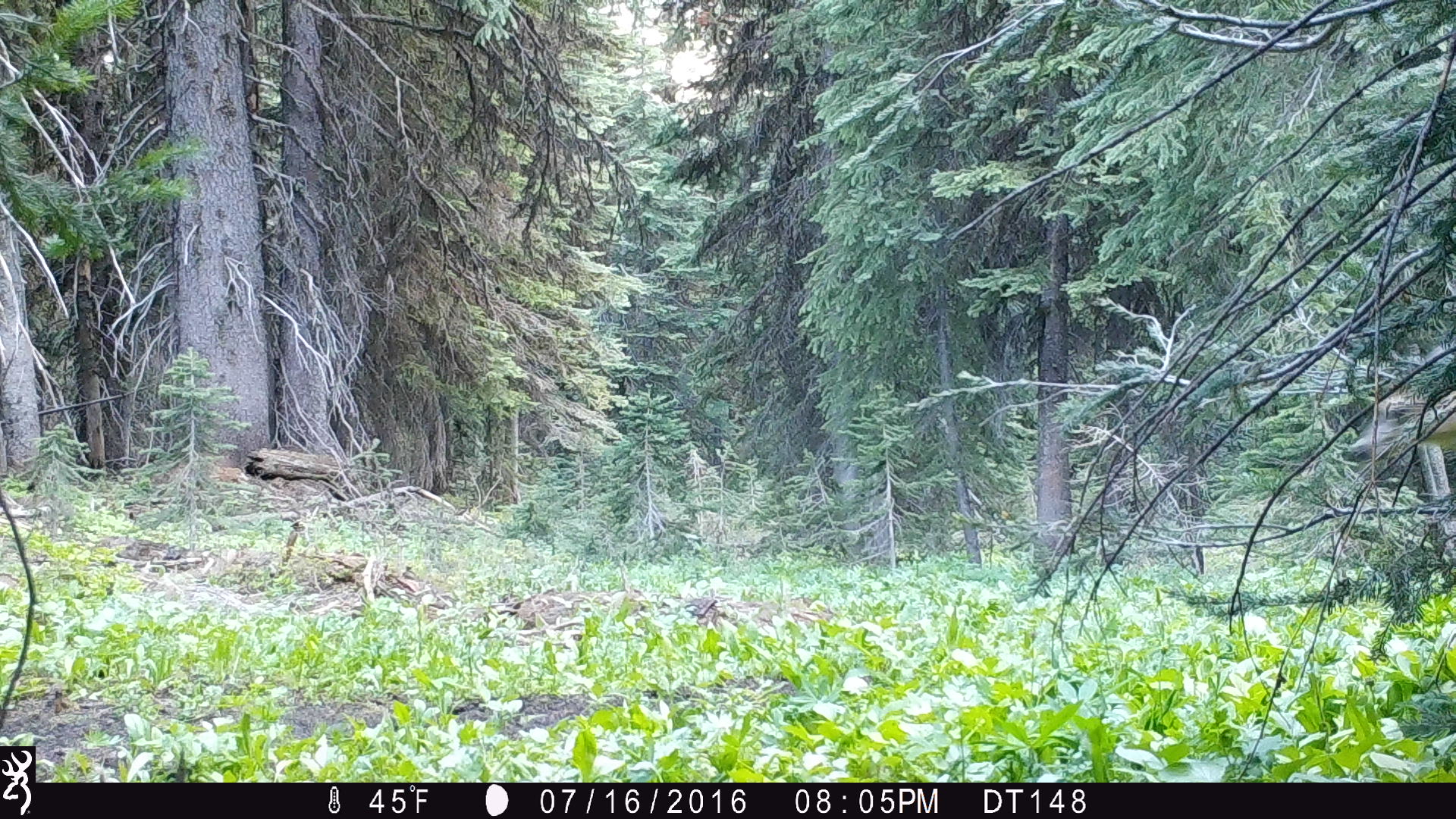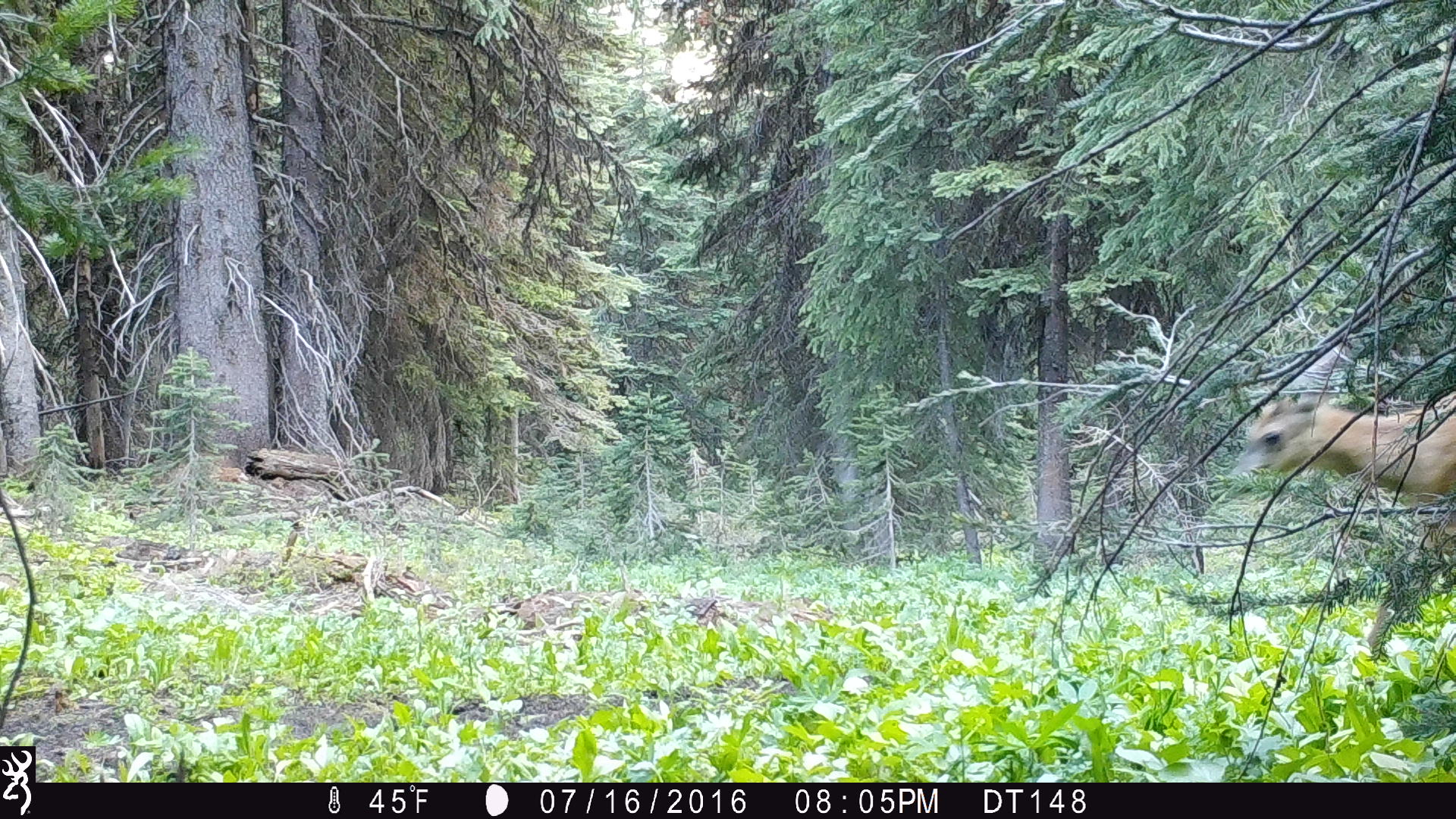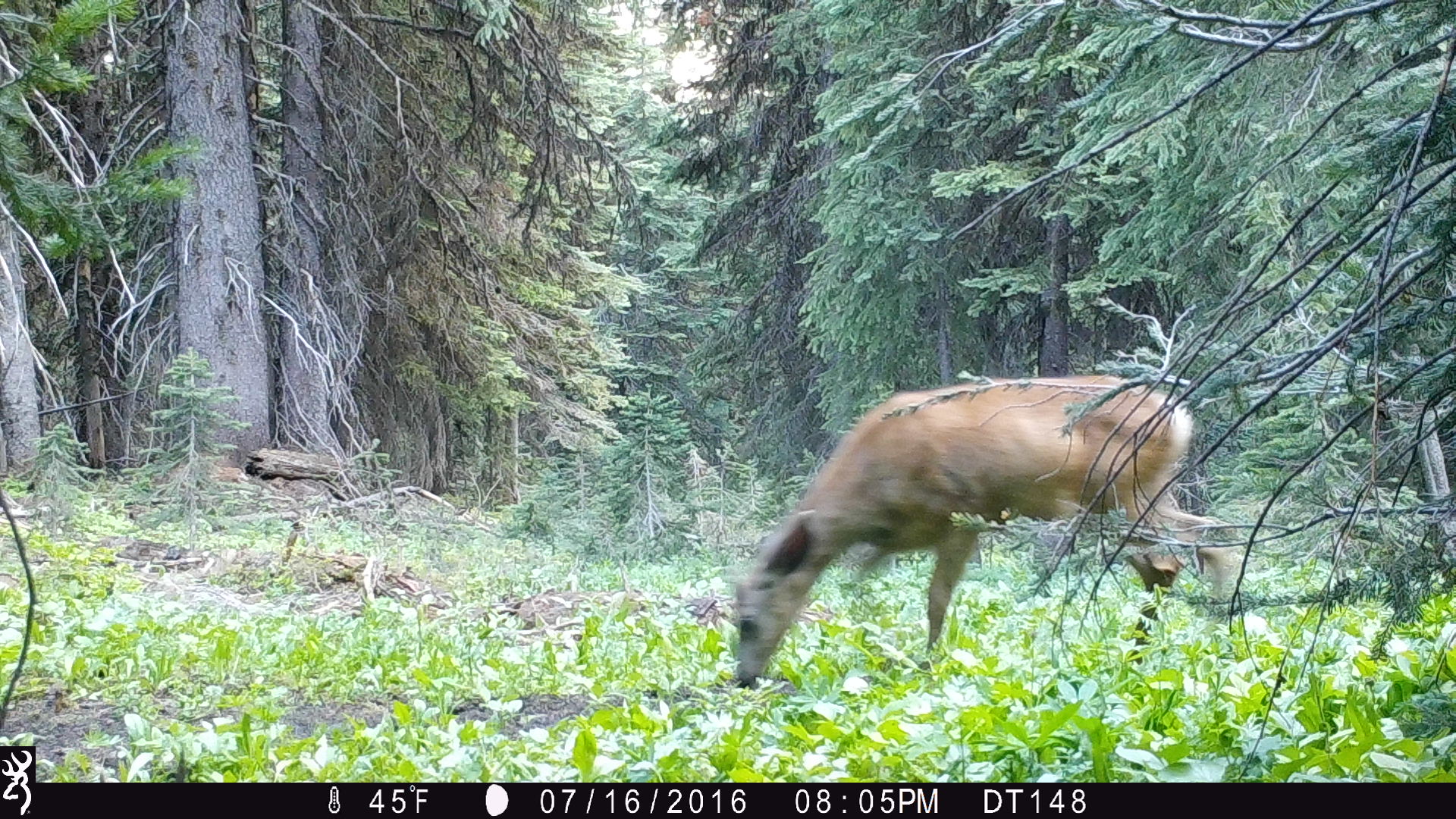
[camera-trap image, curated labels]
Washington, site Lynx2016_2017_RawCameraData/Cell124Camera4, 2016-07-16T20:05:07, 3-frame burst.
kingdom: Animalia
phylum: Chordata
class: Mammalia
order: Artiodactyla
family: Cervidae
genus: Odocoileus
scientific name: Odocoileus hemionus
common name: mule deer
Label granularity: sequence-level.